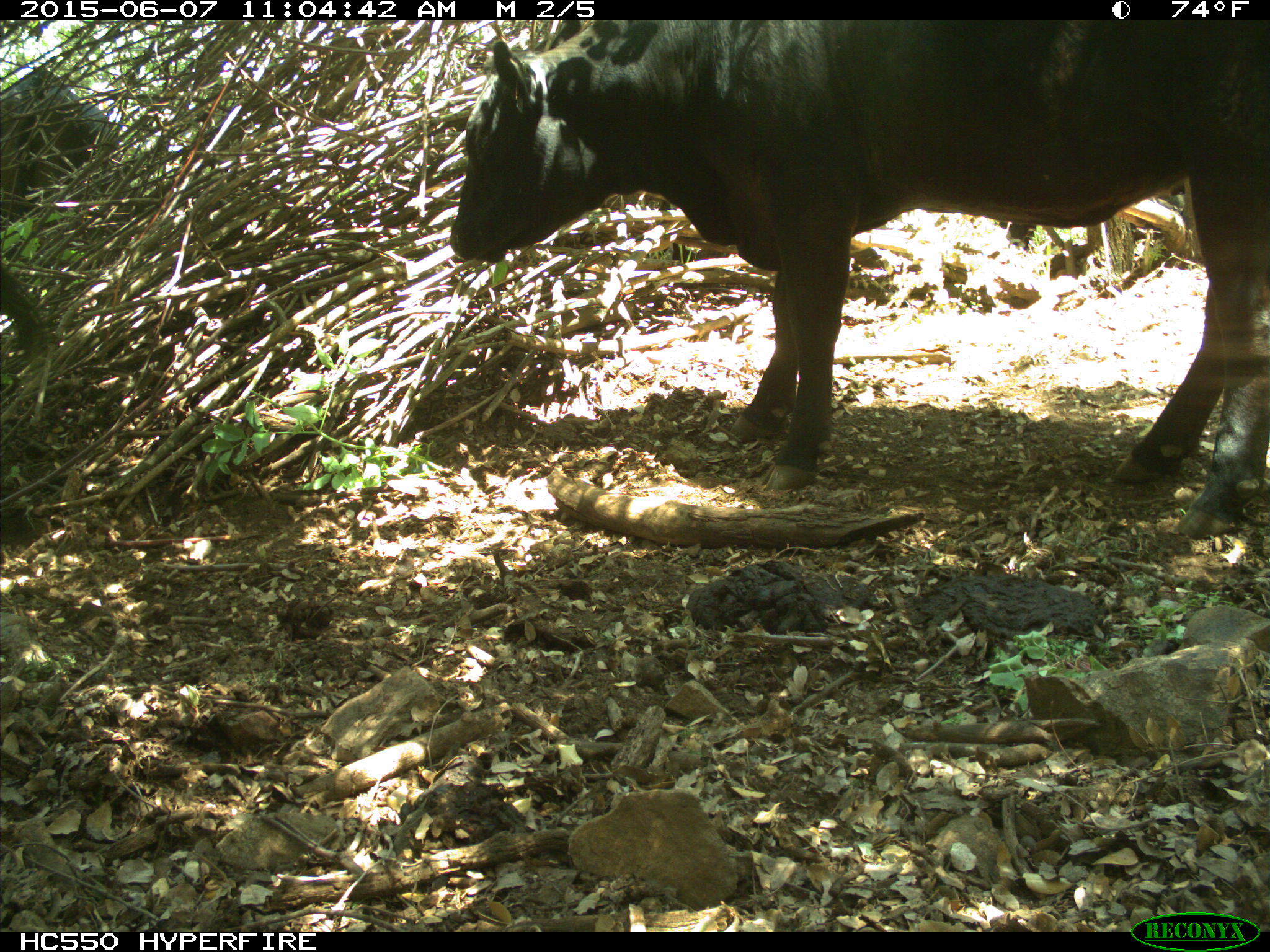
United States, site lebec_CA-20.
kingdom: Animalia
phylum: Chordata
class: Mammalia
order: Artiodactyla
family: Bovidae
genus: Bos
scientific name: Bos taurus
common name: domestic cow